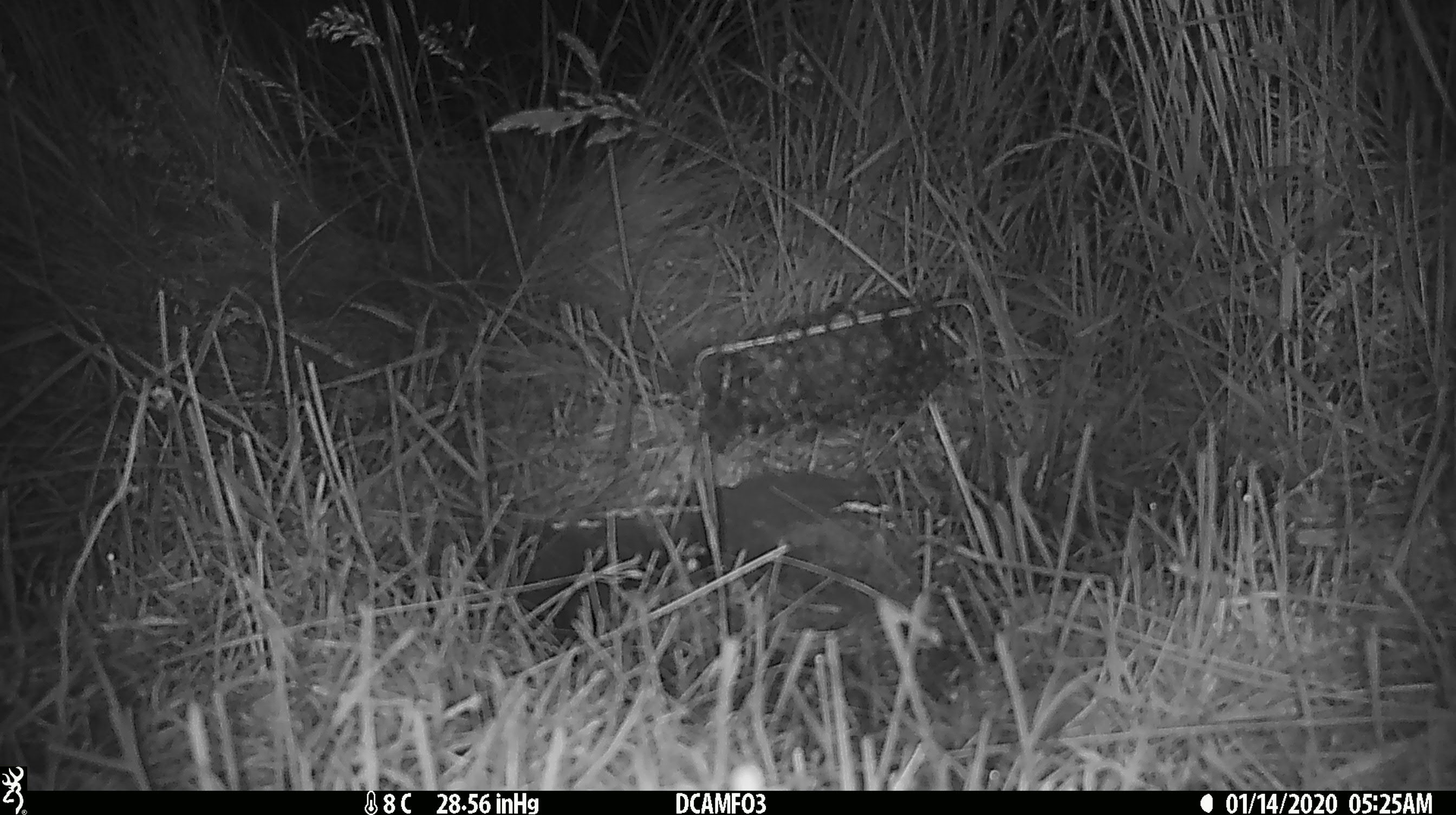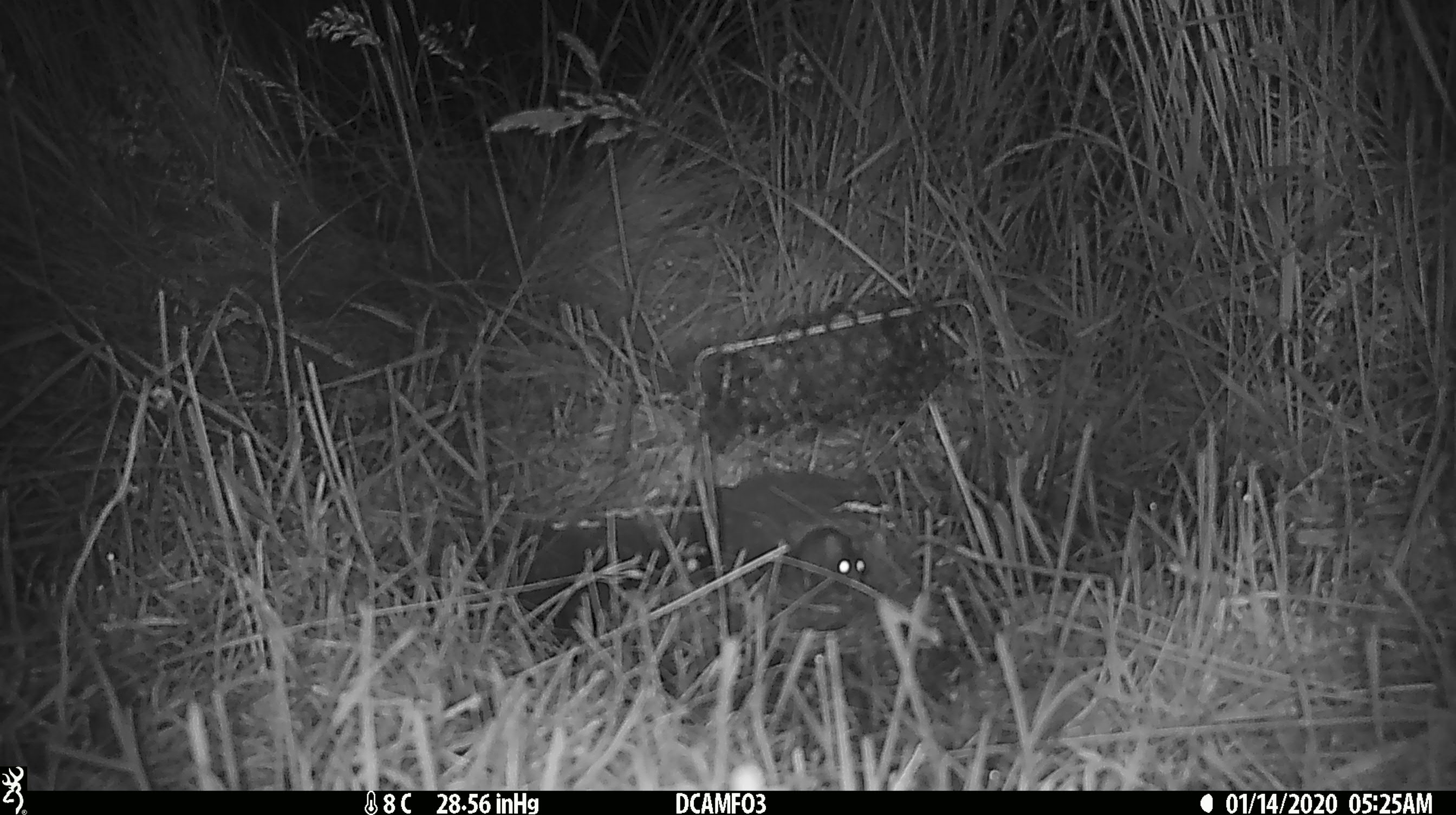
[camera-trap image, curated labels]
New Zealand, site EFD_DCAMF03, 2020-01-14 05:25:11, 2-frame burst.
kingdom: Animalia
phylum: Chordata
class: Mammalia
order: Rodentia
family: Muridae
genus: Mus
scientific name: Mus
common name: mouse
Mouse (Mus).